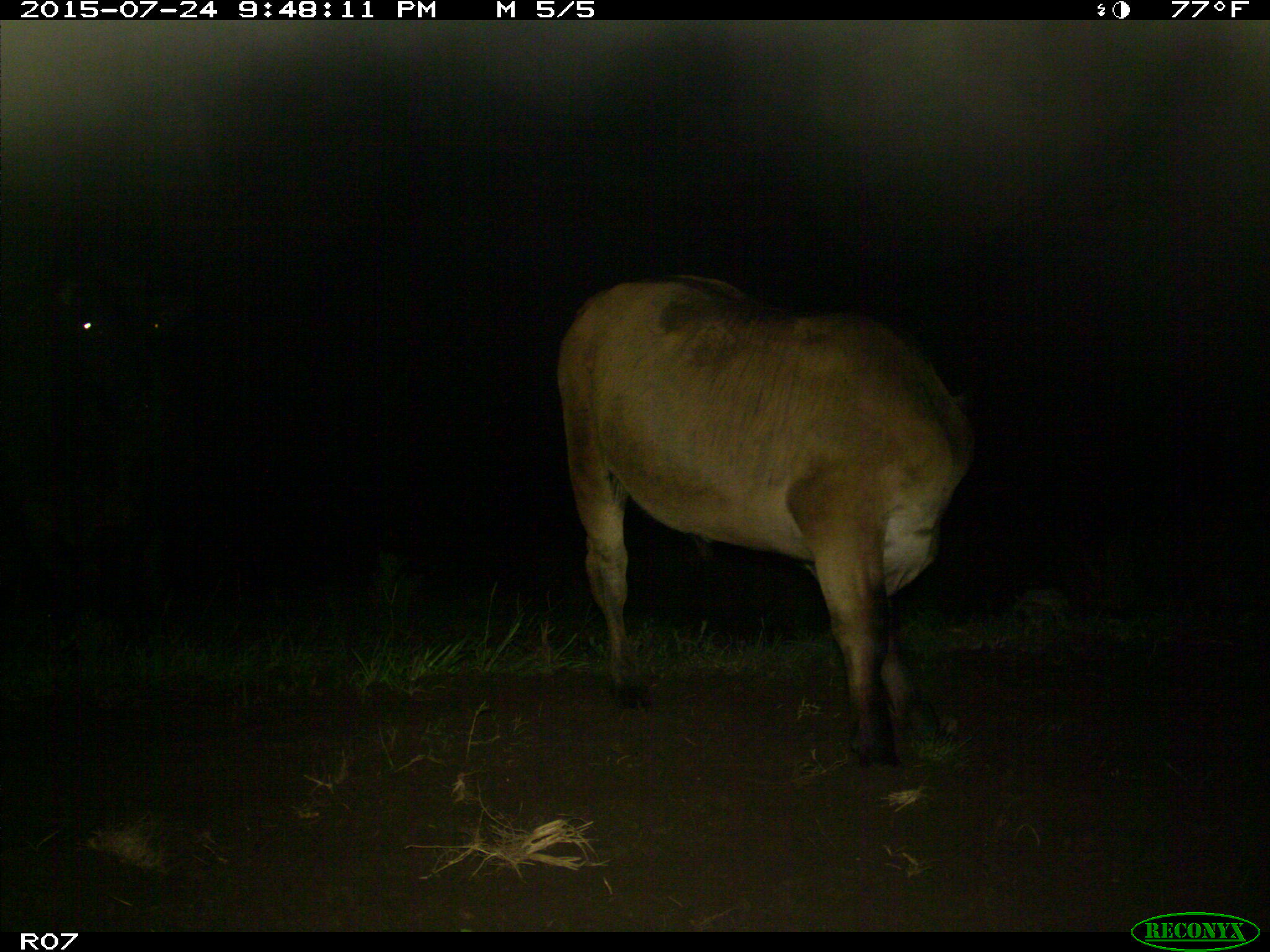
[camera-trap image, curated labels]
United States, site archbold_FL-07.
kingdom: Animalia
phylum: Chordata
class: Mammalia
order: Artiodactyla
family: Bovidae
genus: Bos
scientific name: Bos taurus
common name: domestic cow